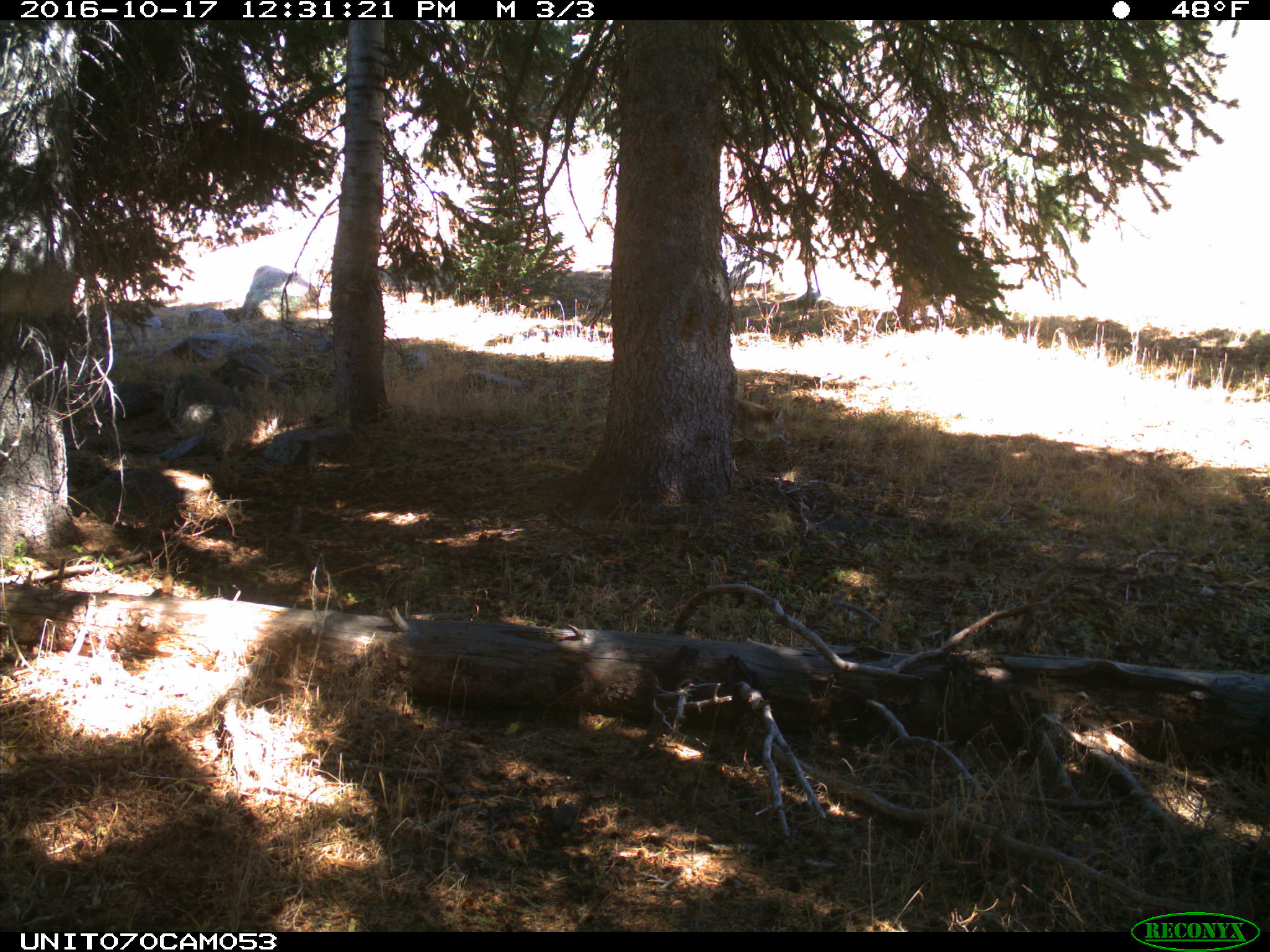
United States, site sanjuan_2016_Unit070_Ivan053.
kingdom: Animalia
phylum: Chordata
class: Mammalia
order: Carnivora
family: Canidae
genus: Canis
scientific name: Canis latrans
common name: coyote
Canis latrans (coyote).